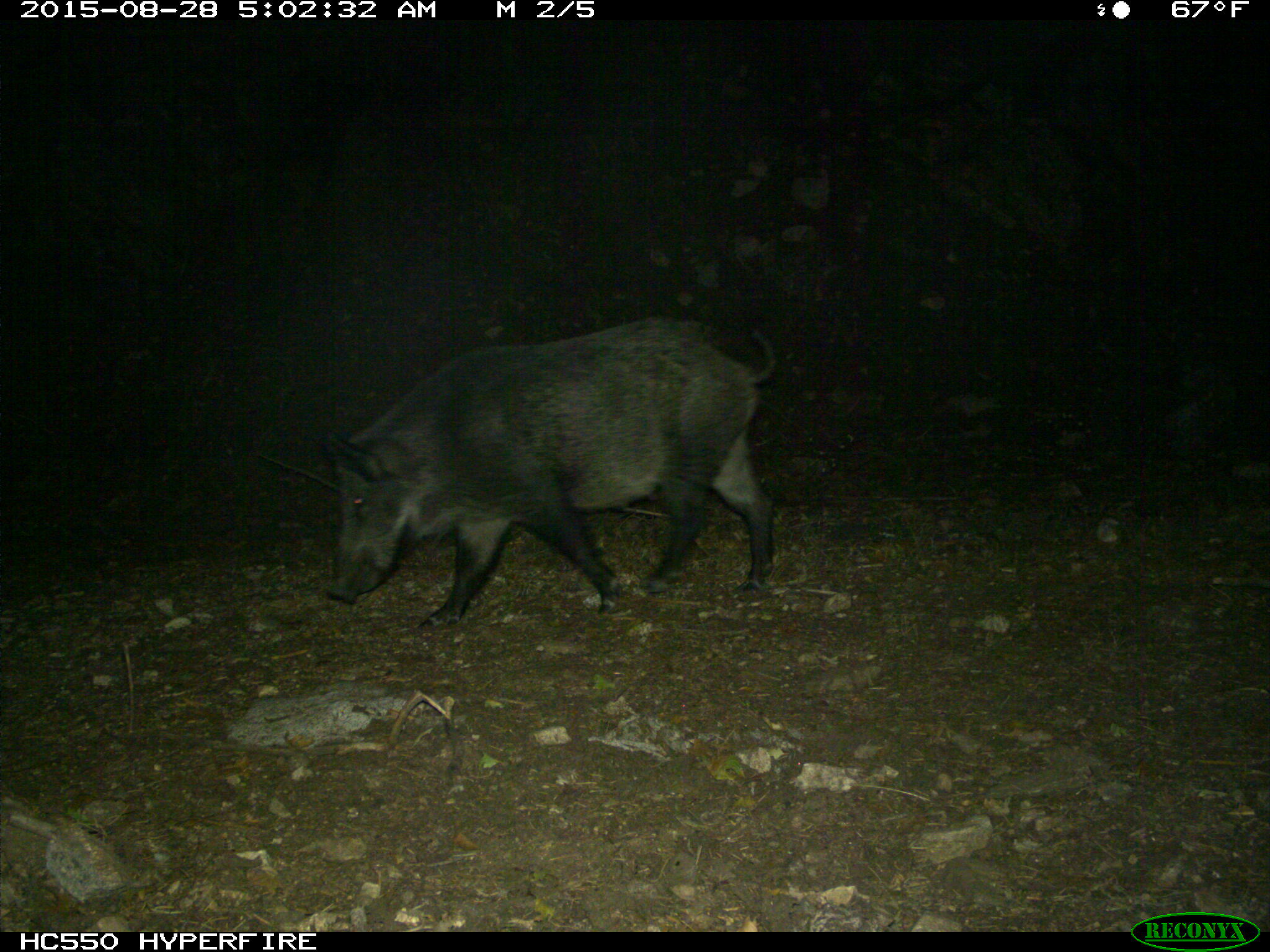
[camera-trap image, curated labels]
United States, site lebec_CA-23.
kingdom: Animalia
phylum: Chordata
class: Mammalia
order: Artiodactyla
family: Suidae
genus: Sus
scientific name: Sus scrofa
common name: wild boar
Sus scrofa (wild boar).